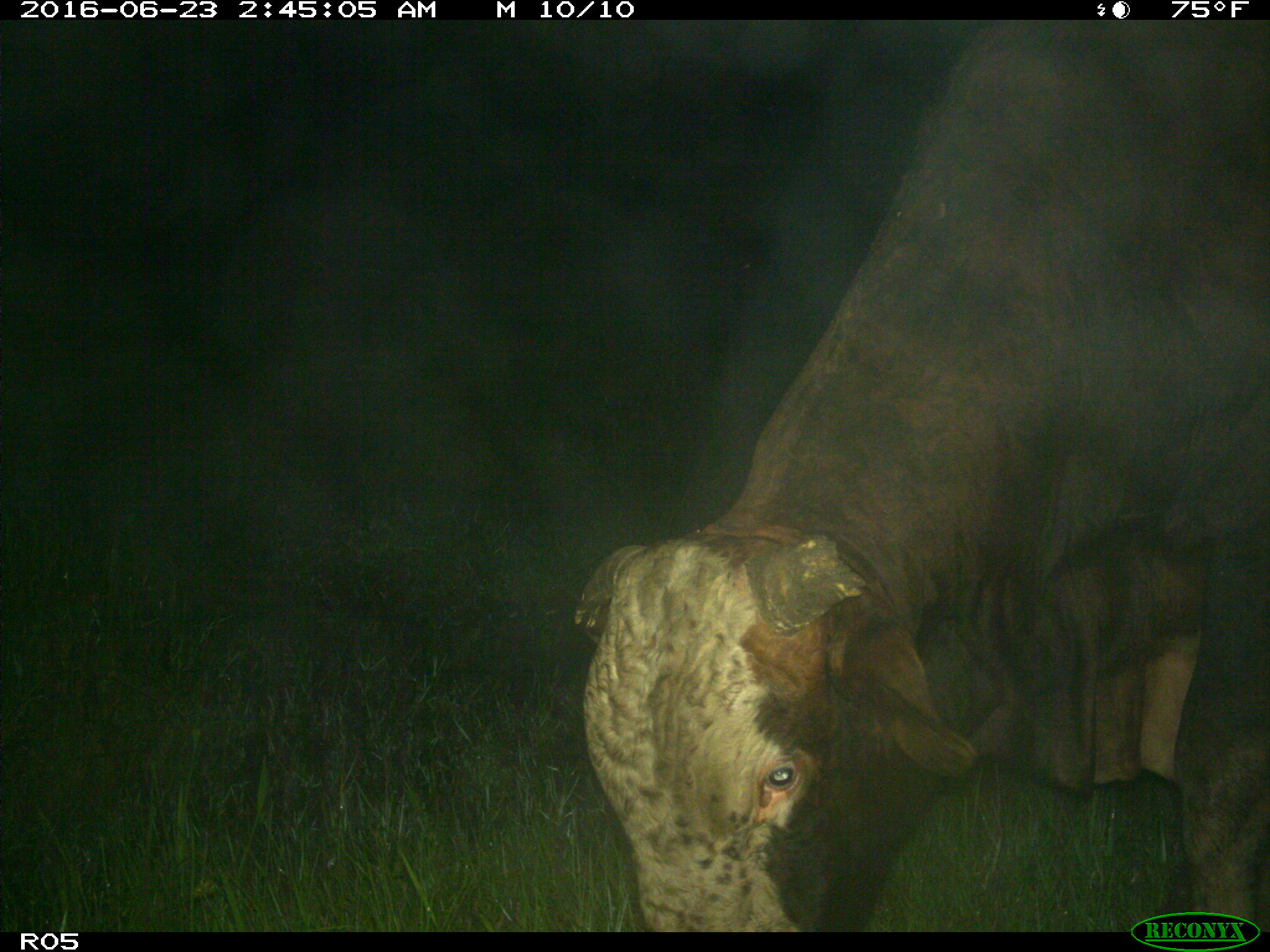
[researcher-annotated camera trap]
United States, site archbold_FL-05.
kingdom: Animalia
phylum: Chordata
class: Mammalia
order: Artiodactyla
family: Bovidae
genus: Bos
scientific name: Bos taurus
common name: domestic cow